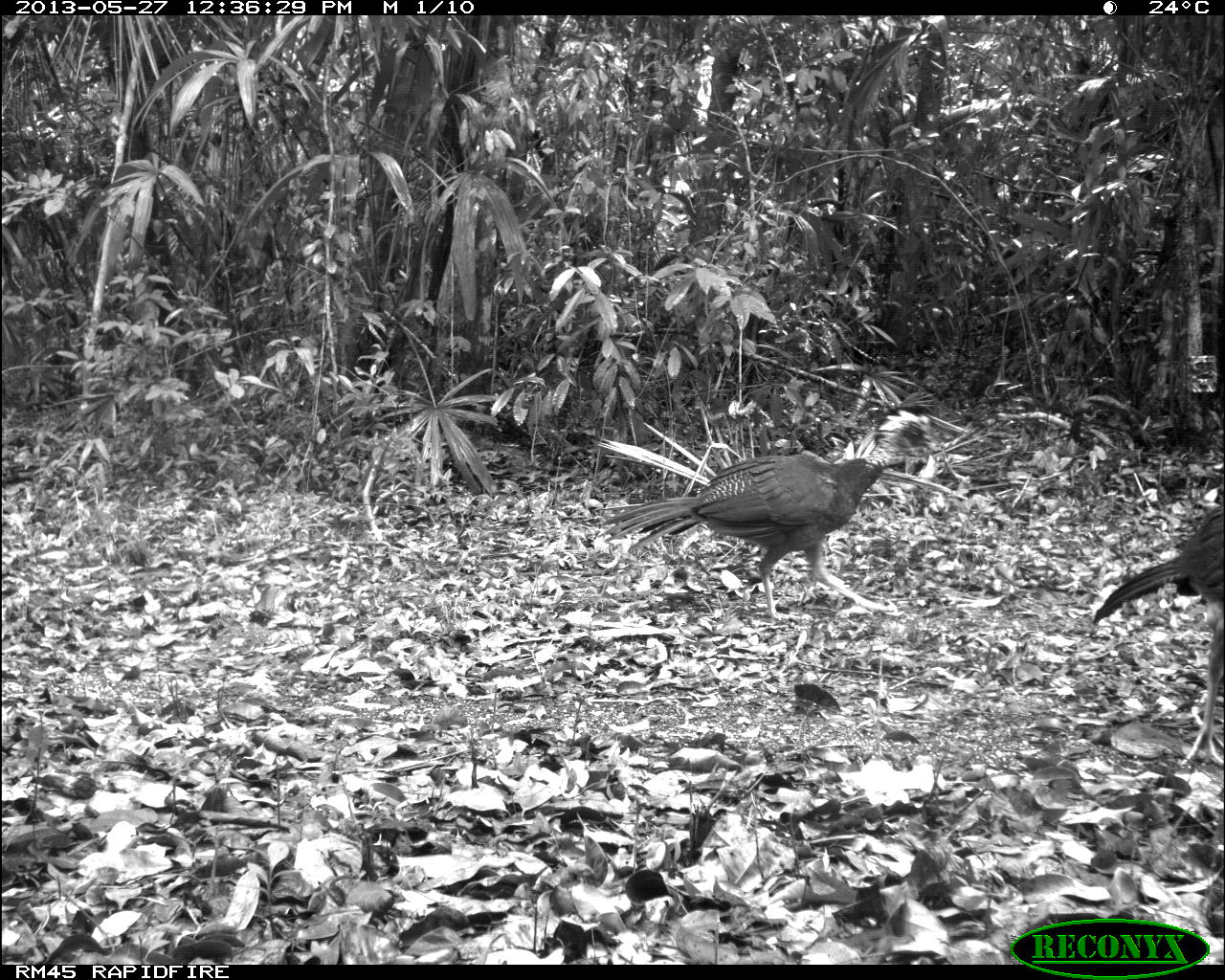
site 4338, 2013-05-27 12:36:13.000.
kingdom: Animalia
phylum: Chordata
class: Aves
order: Galliformes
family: Cracidae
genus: Crax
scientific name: Crax rubra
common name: great curassow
Crax rubra (great curassow), count 2.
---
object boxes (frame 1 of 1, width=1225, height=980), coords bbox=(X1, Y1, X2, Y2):
crax rubra: bbox=(589, 407, 944, 620); bbox=(1090, 499, 1225, 766)